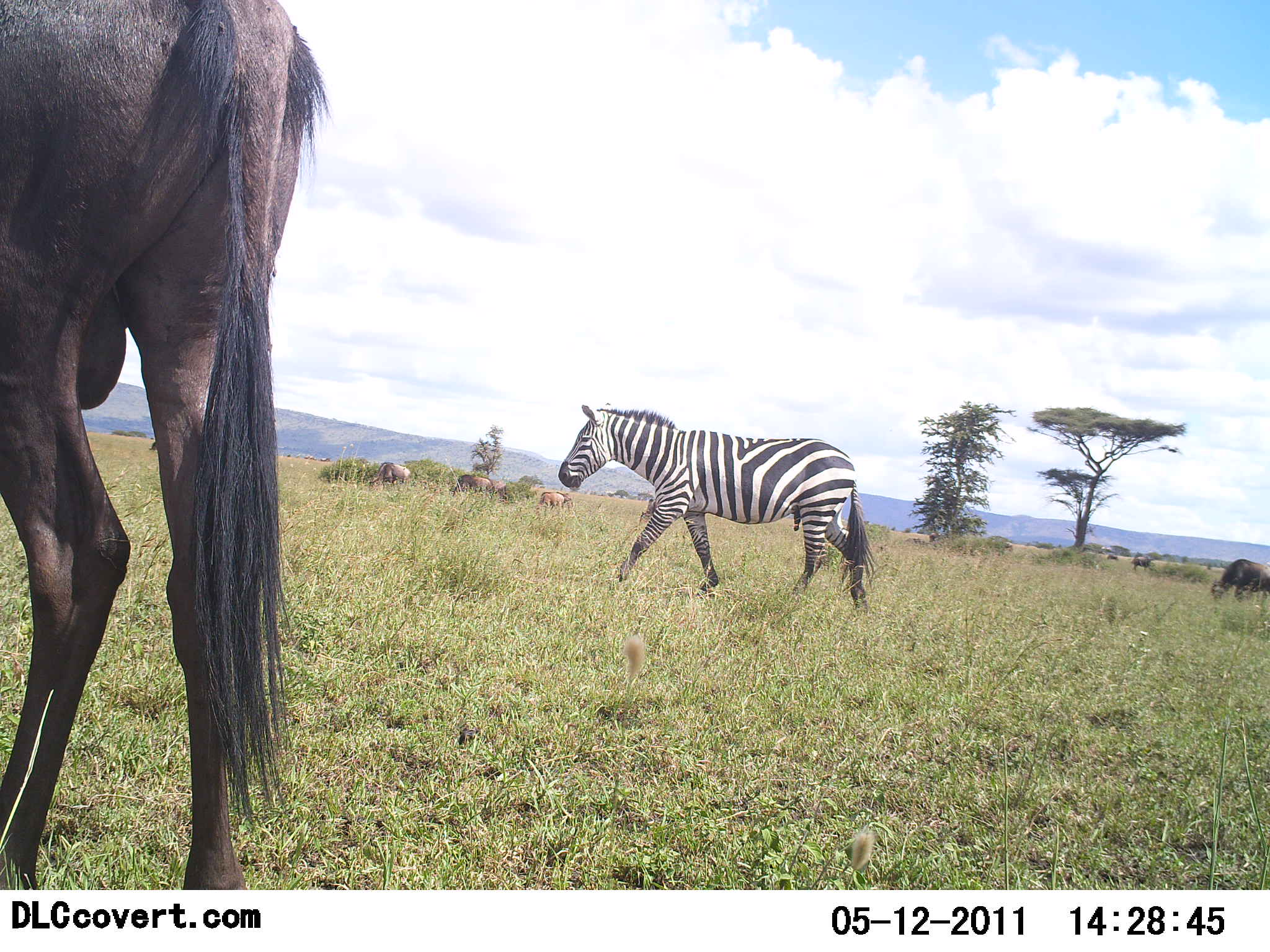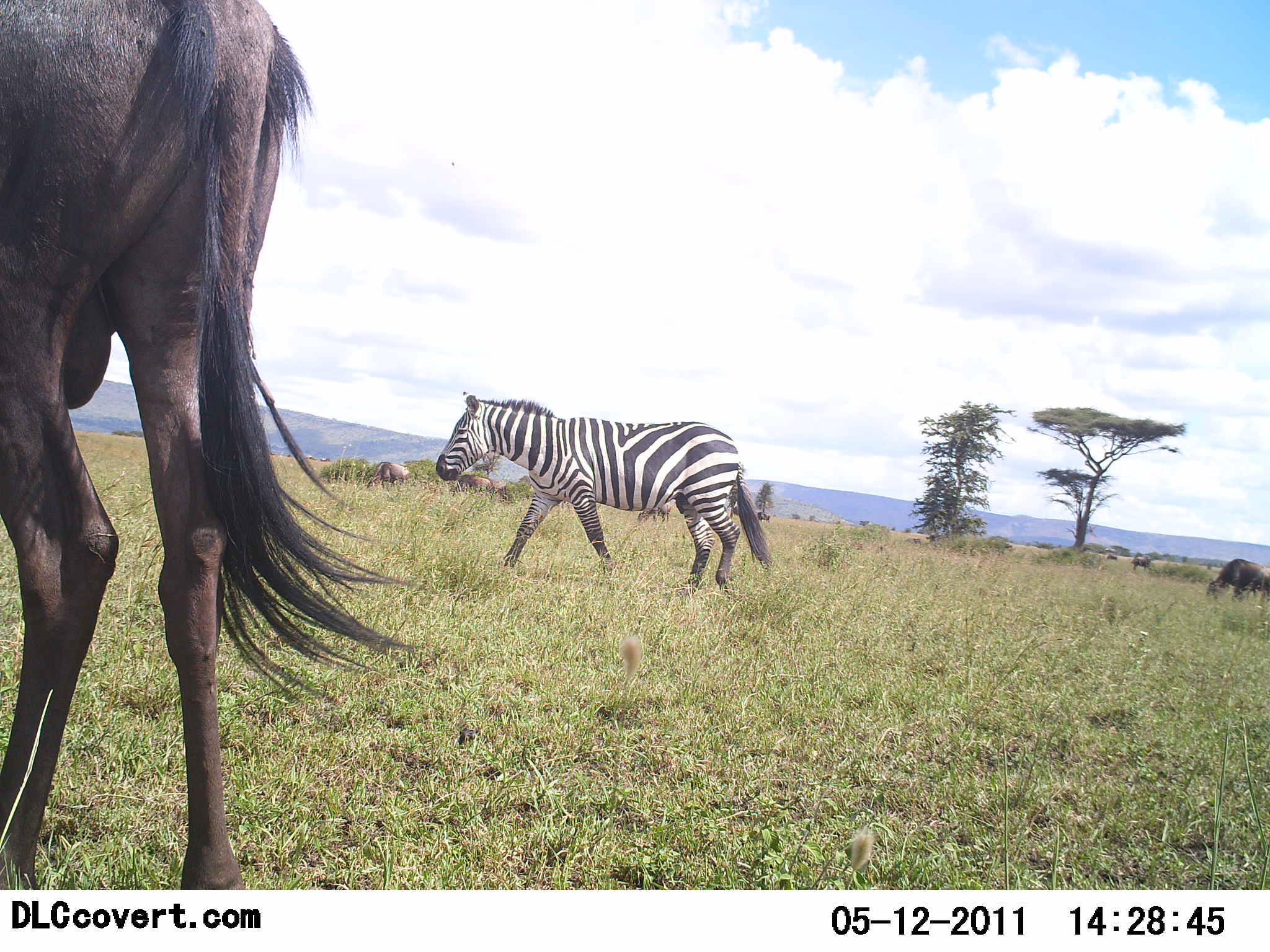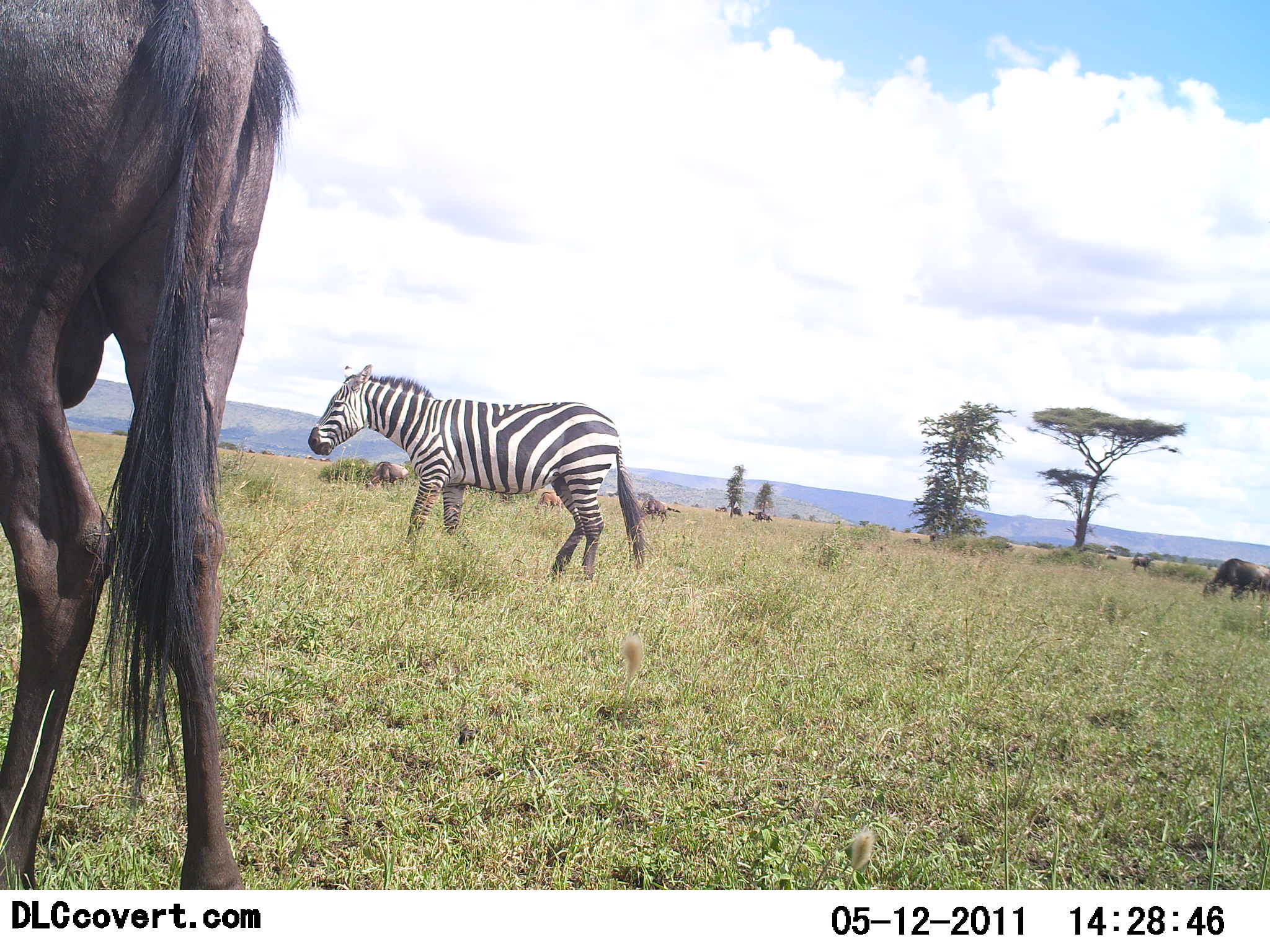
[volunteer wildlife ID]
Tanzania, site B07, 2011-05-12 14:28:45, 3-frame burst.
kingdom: Animalia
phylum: Chordata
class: Mammalia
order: Artiodactyla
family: Bovidae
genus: Connochaetes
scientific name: Connochaetes taurinus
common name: blue wildebeest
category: wildebeest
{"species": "wildebeest (blue wildebeest) (Connochaetes taurinus)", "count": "3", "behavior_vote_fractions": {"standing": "60%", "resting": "0%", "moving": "40%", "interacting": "0%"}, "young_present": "0%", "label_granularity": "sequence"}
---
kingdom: Animalia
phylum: Chordata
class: Mammalia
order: Perissodactyla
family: Equidae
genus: Equus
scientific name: Equus quagga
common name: plains zebra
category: zebra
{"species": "zebra (plains zebra) (Equus quagga)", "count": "1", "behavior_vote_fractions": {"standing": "0%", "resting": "0%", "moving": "100%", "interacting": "0%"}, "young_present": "0%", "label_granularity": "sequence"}